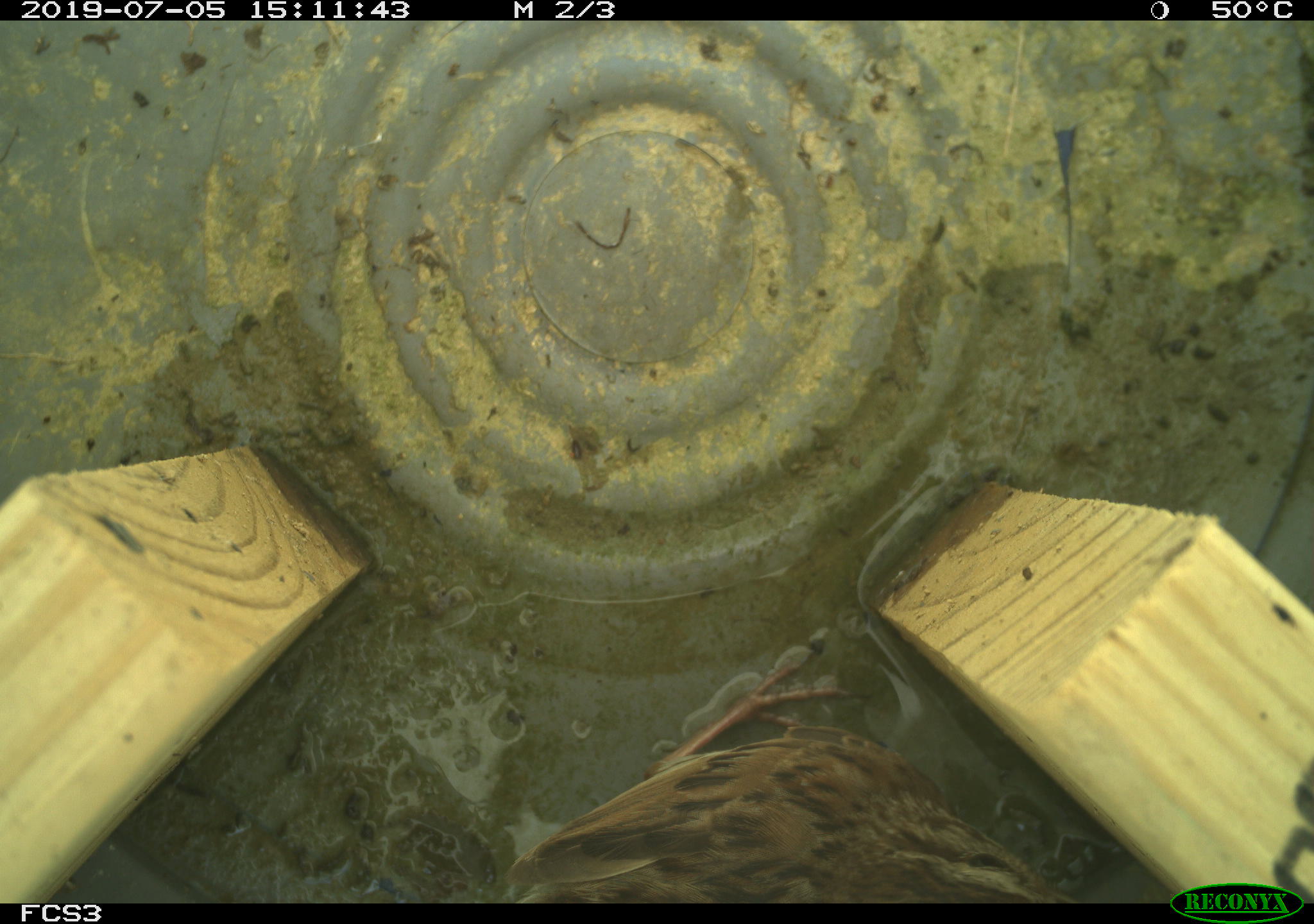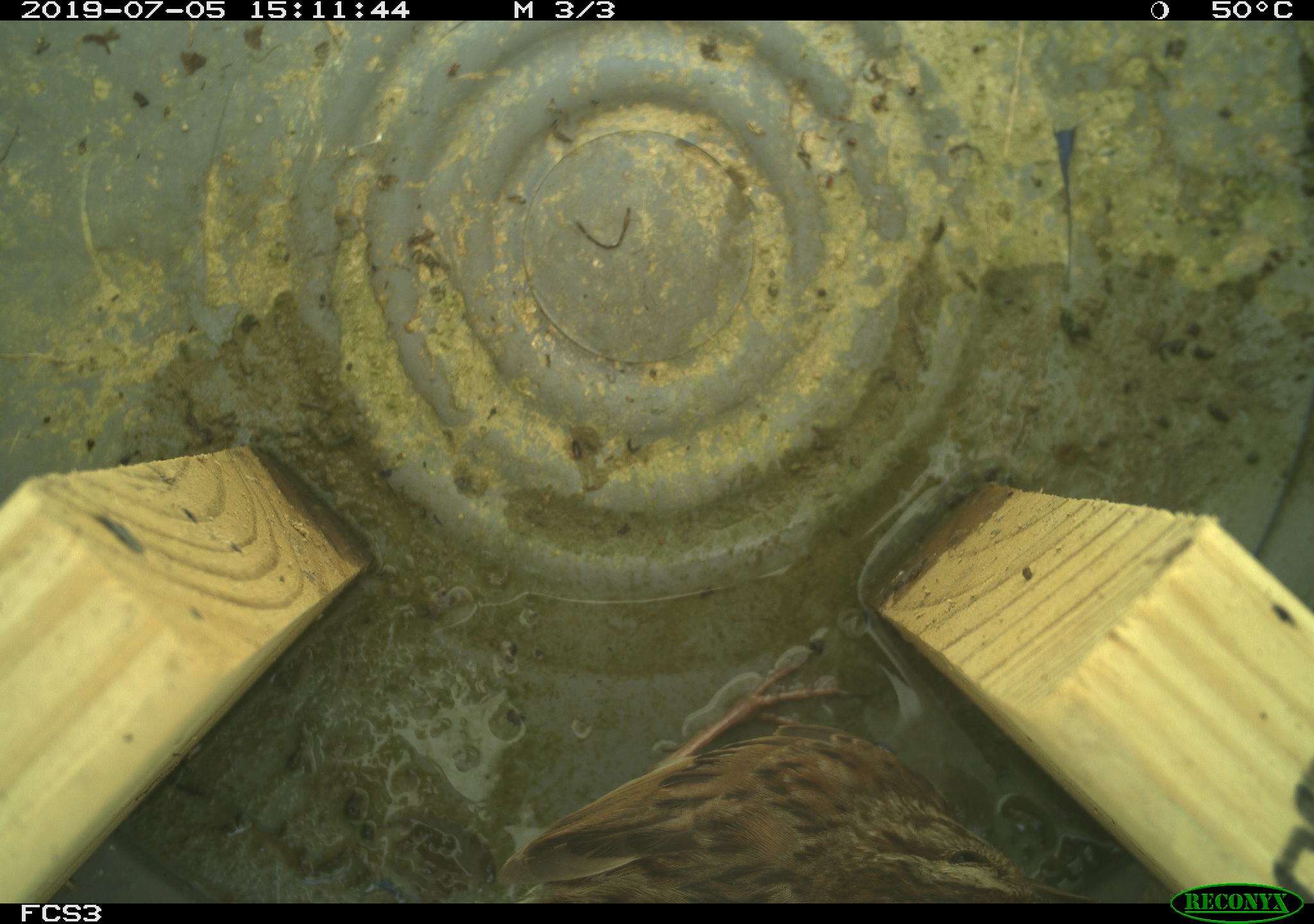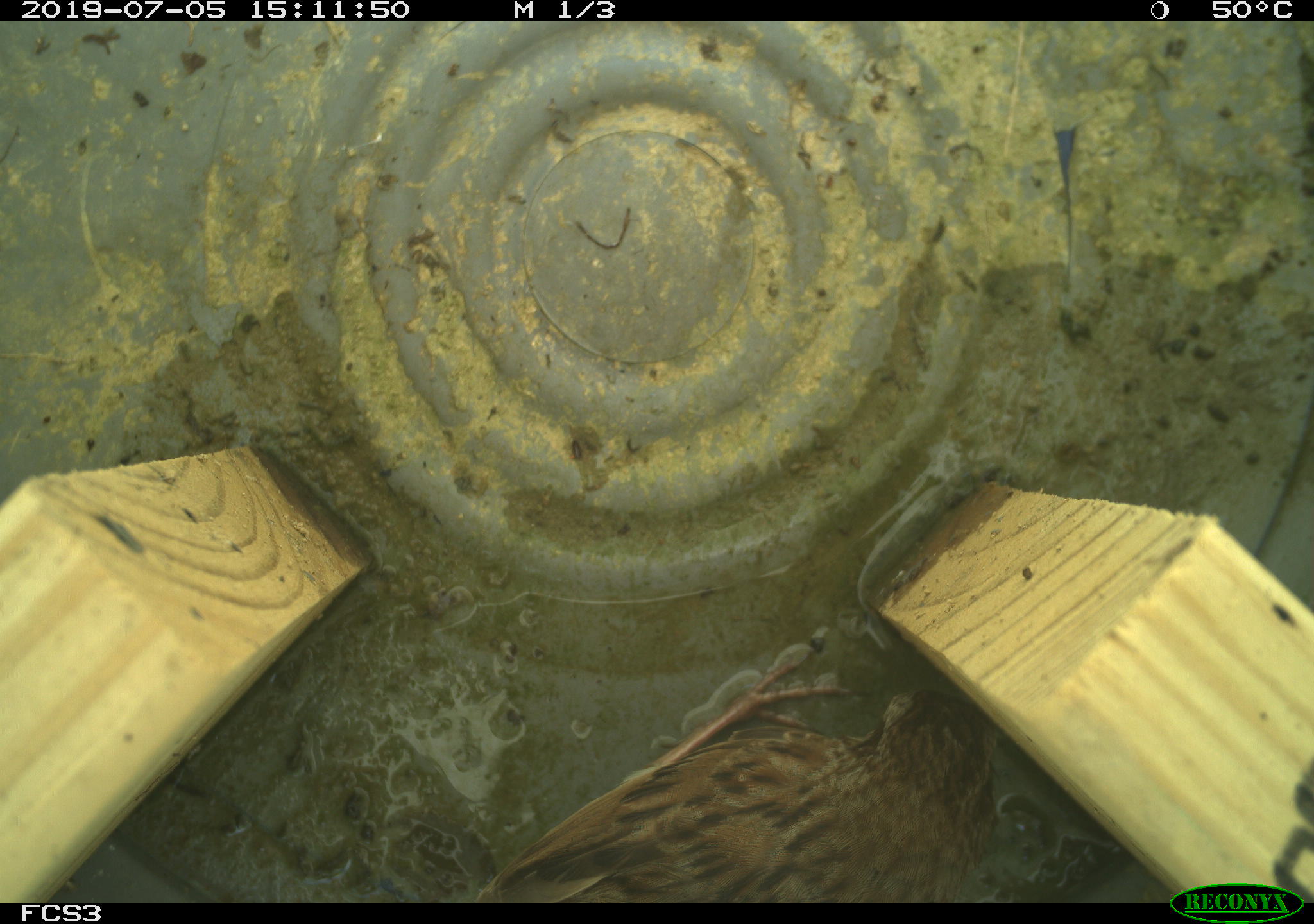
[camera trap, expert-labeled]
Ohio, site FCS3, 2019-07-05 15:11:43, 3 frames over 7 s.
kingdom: Animalia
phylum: Chordata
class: Aves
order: Passeriformes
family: Passerellidae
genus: Melospiza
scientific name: Melospiza melodia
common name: song sparrow